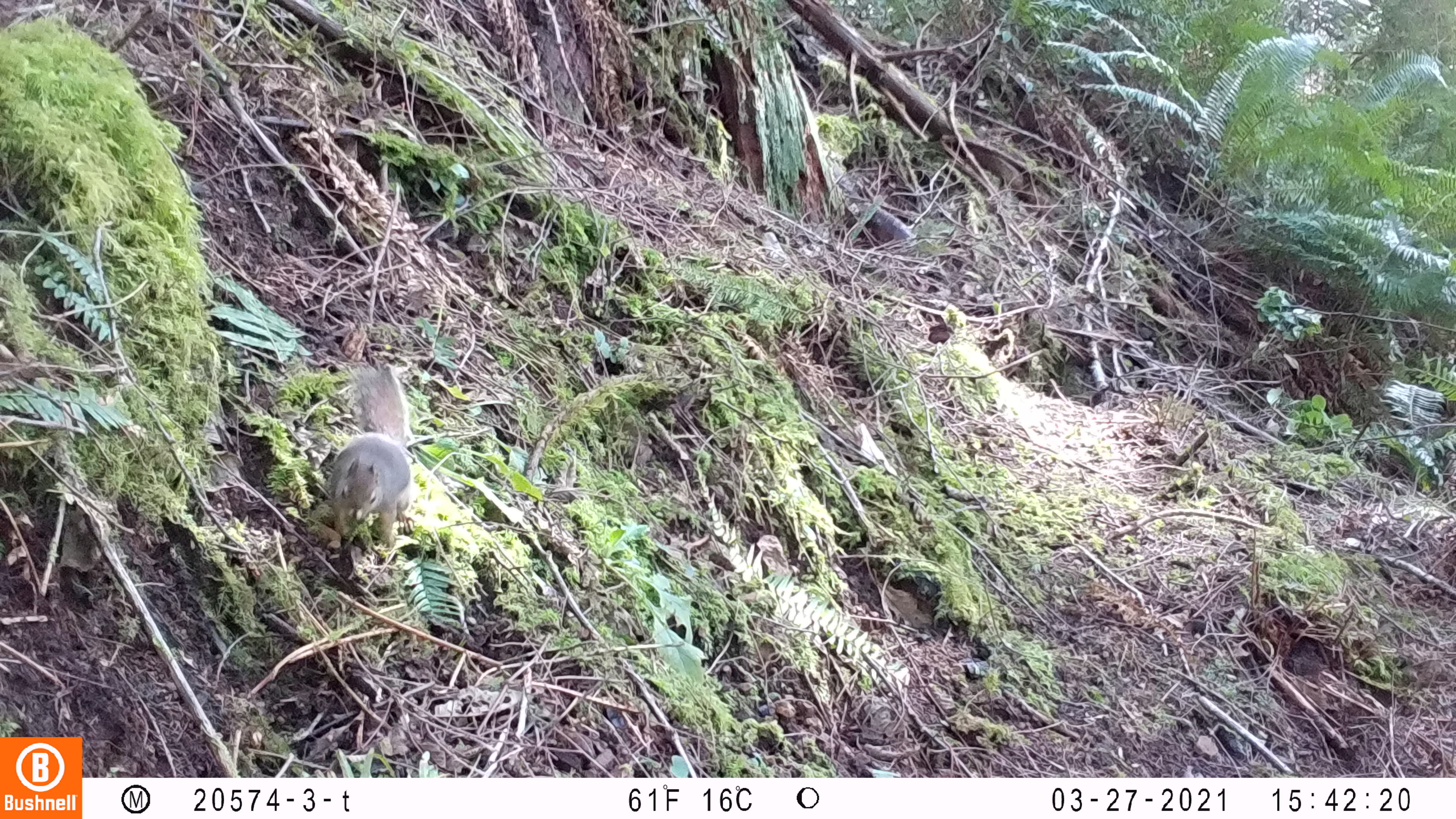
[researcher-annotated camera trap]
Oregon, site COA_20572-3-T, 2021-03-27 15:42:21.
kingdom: Animalia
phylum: Chordata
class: Mammalia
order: Rodentia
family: Sciuridae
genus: Tamiasciurus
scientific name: Tamiasciurus douglasii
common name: douglas squirrel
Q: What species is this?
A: Douglas squirrel (Tamiasciurus douglasii).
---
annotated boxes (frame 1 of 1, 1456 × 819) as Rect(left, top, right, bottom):
douglas squirrel: Rect(326, 364, 415, 564)